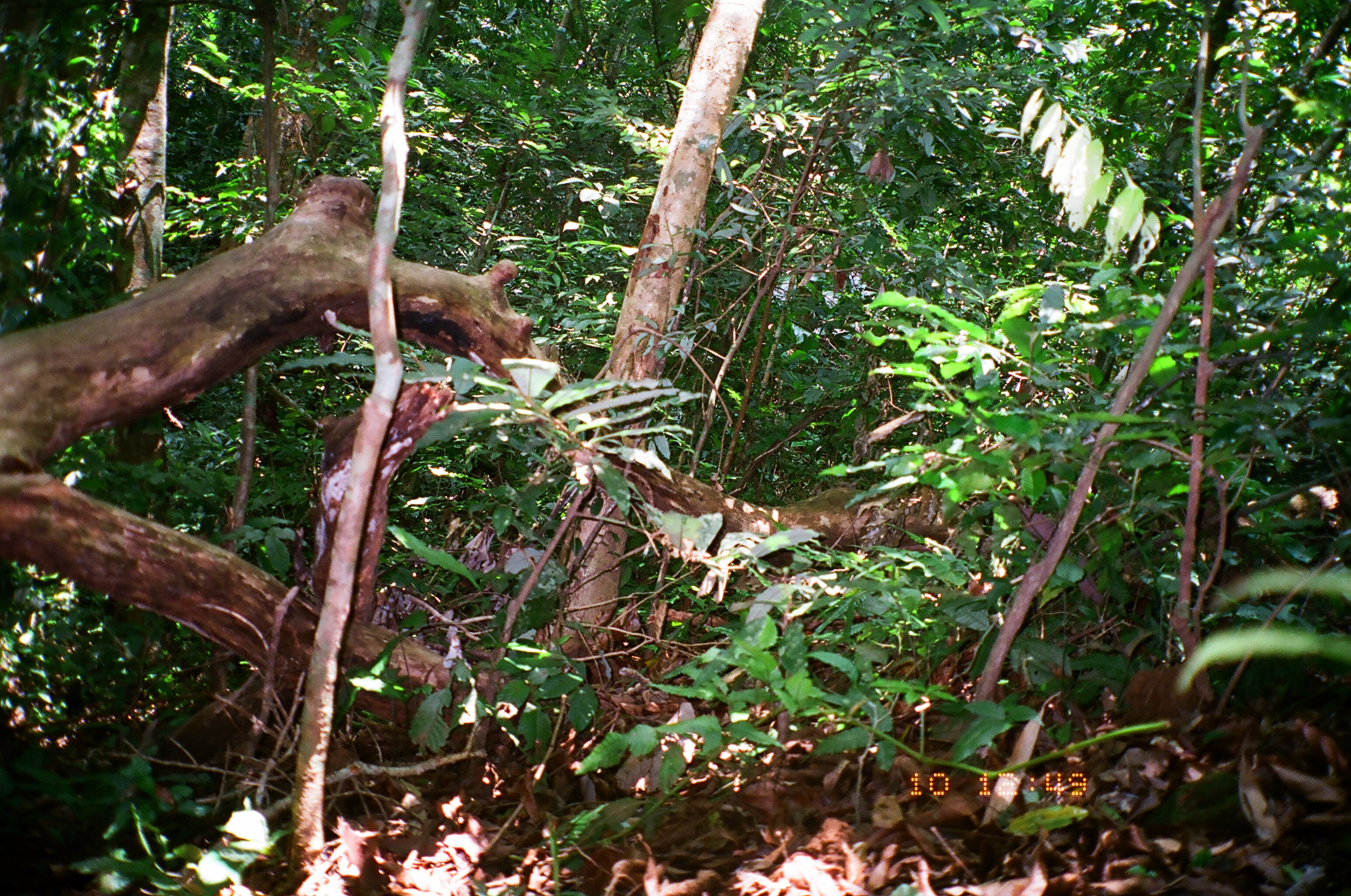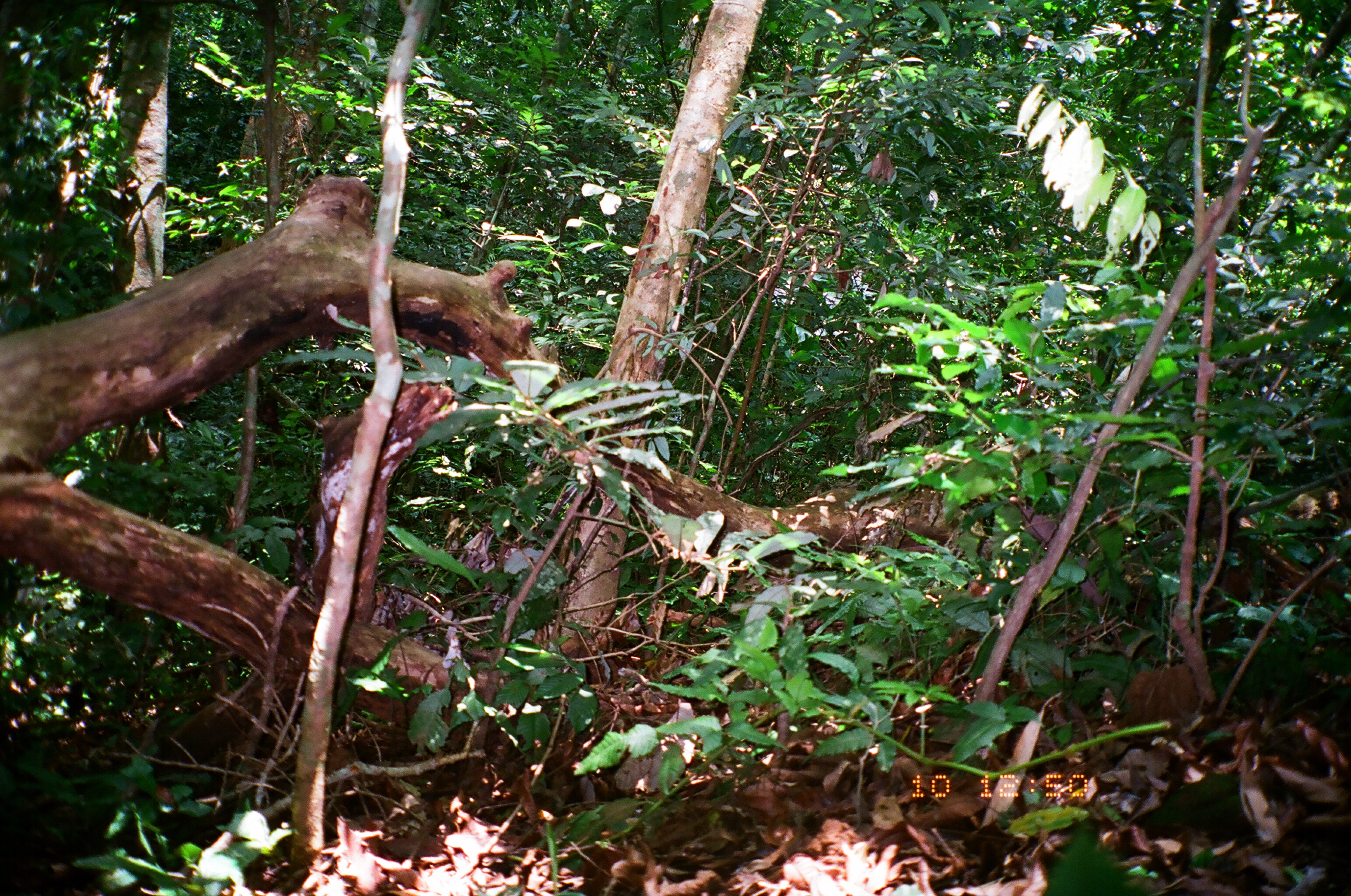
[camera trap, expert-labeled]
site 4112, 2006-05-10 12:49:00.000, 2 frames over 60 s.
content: unidentified animal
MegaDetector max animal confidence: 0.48